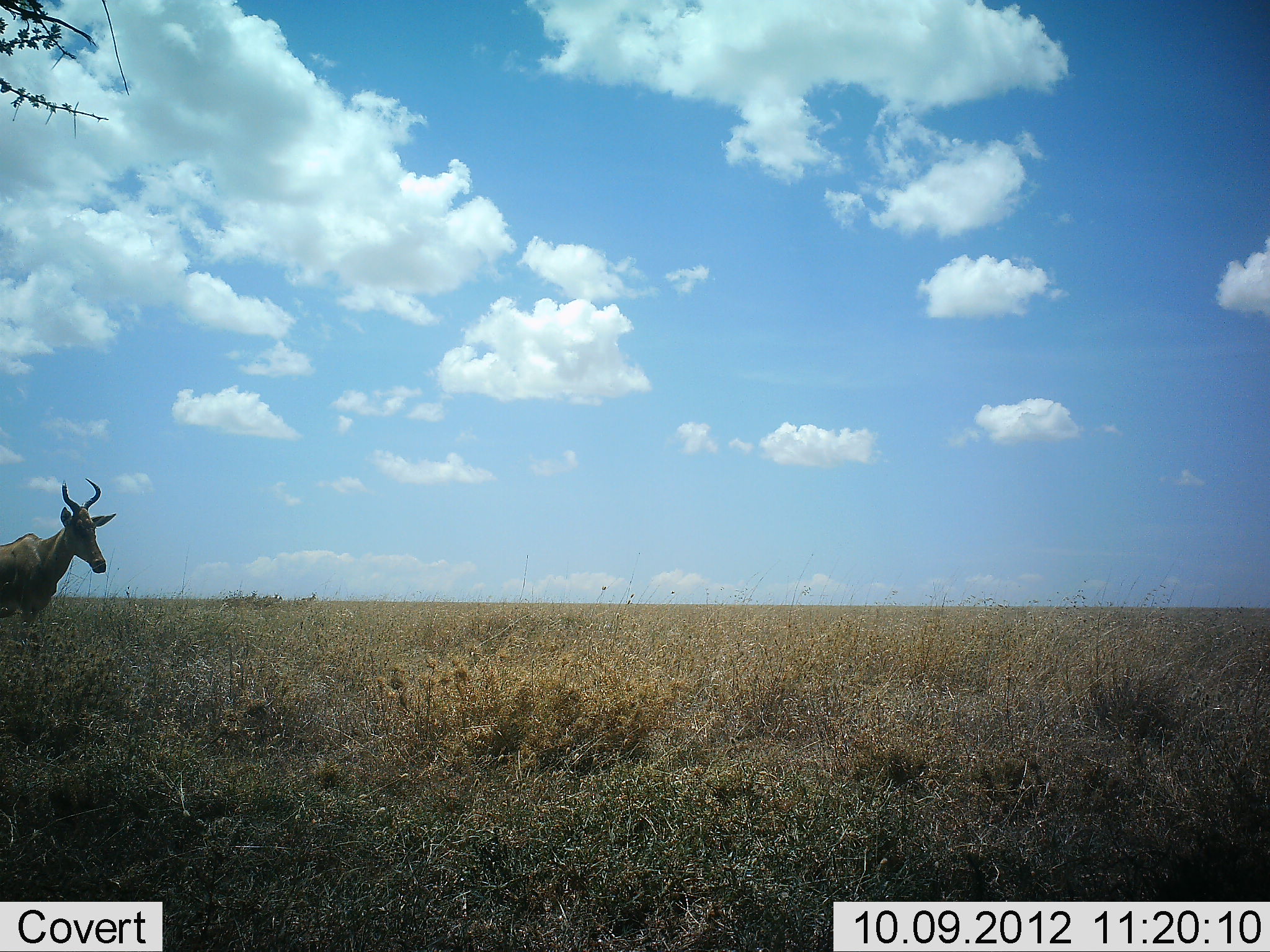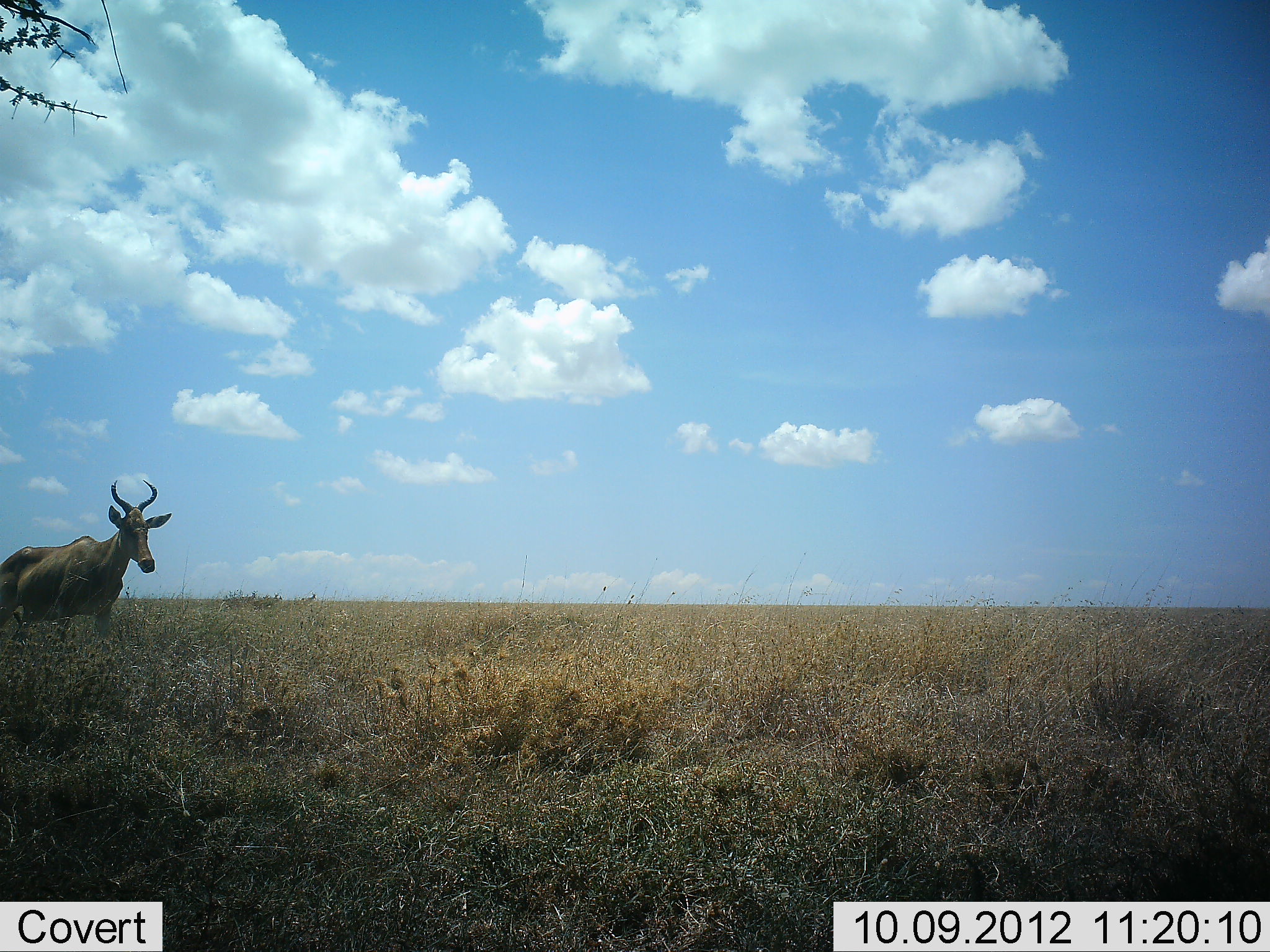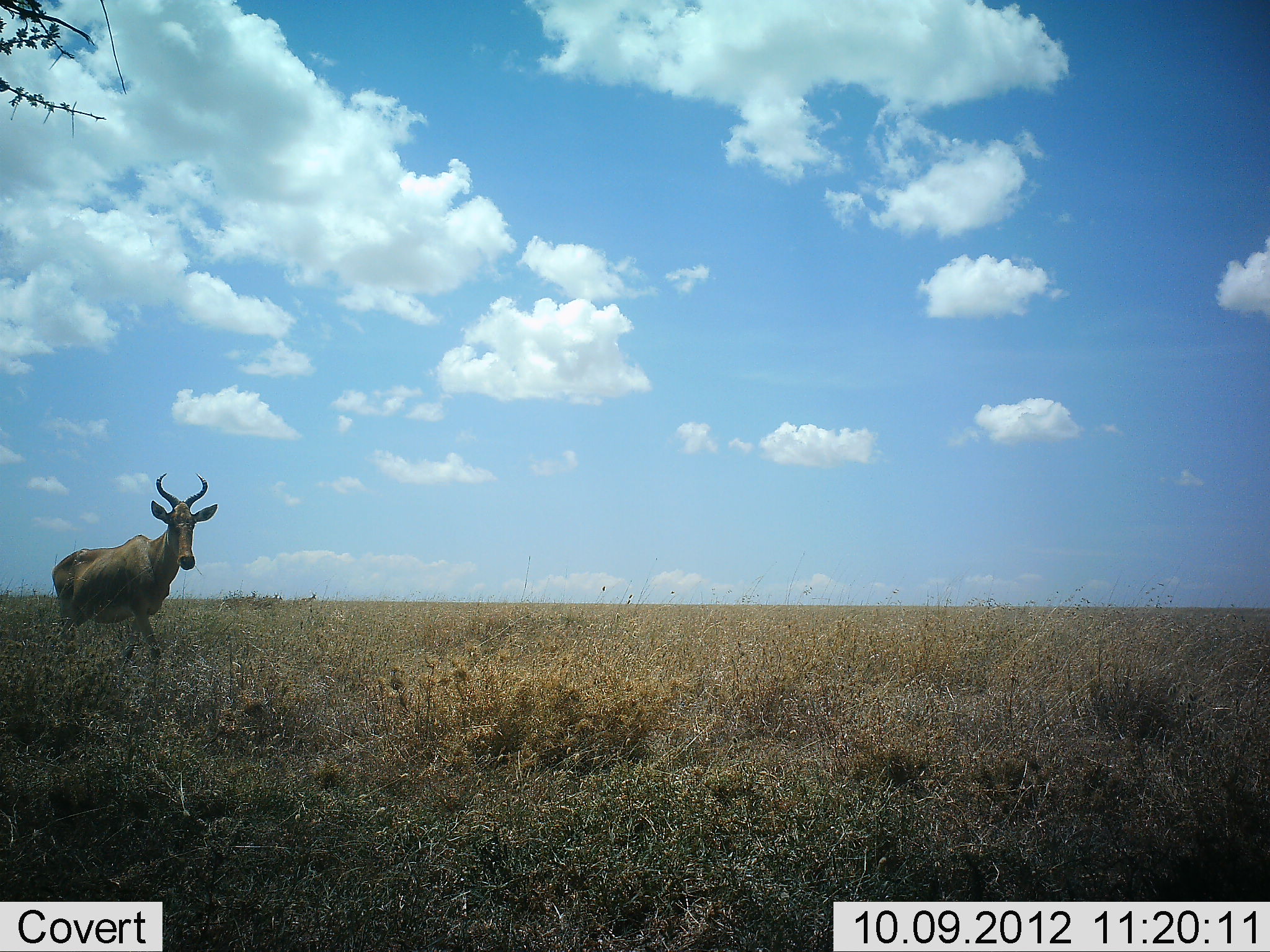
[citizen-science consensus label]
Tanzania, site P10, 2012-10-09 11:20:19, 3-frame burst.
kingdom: Animalia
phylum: Chordata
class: Mammalia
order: Artiodactyla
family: Bovidae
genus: Alcelaphus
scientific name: Alcelaphus buselaphus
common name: hartebeest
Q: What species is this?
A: Hartebeest (Alcelaphus buselaphus).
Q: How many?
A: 1.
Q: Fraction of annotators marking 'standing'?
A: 20%.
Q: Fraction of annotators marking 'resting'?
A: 0%.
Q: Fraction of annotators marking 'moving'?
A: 90%.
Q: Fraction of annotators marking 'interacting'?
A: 0%.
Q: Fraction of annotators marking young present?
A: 0%.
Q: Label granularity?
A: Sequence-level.